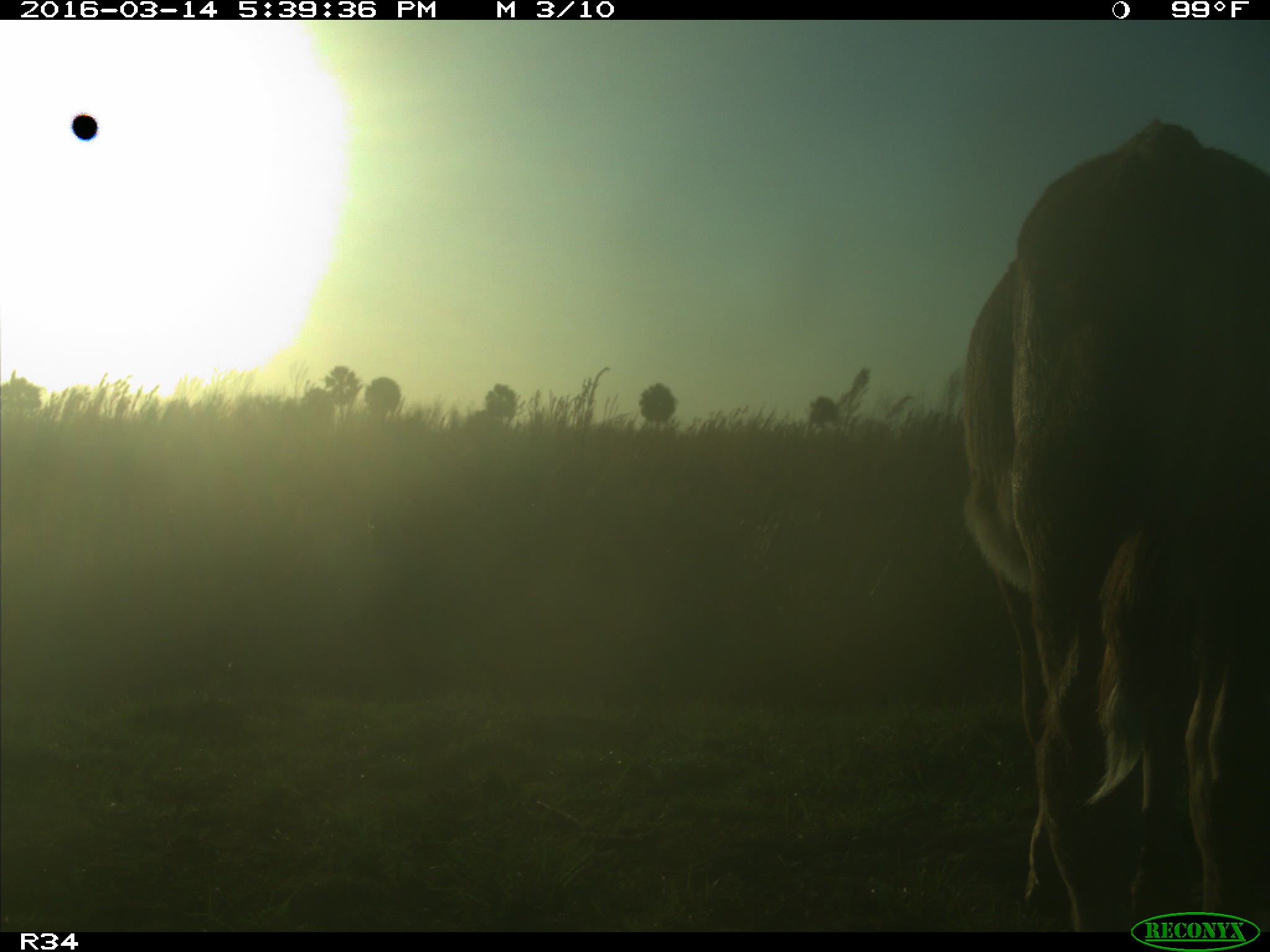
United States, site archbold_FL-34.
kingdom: Animalia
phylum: Chordata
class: Mammalia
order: Artiodactyla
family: Bovidae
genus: Bos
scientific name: Bos taurus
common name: domestic cow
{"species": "Bos taurus (domestic cow)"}